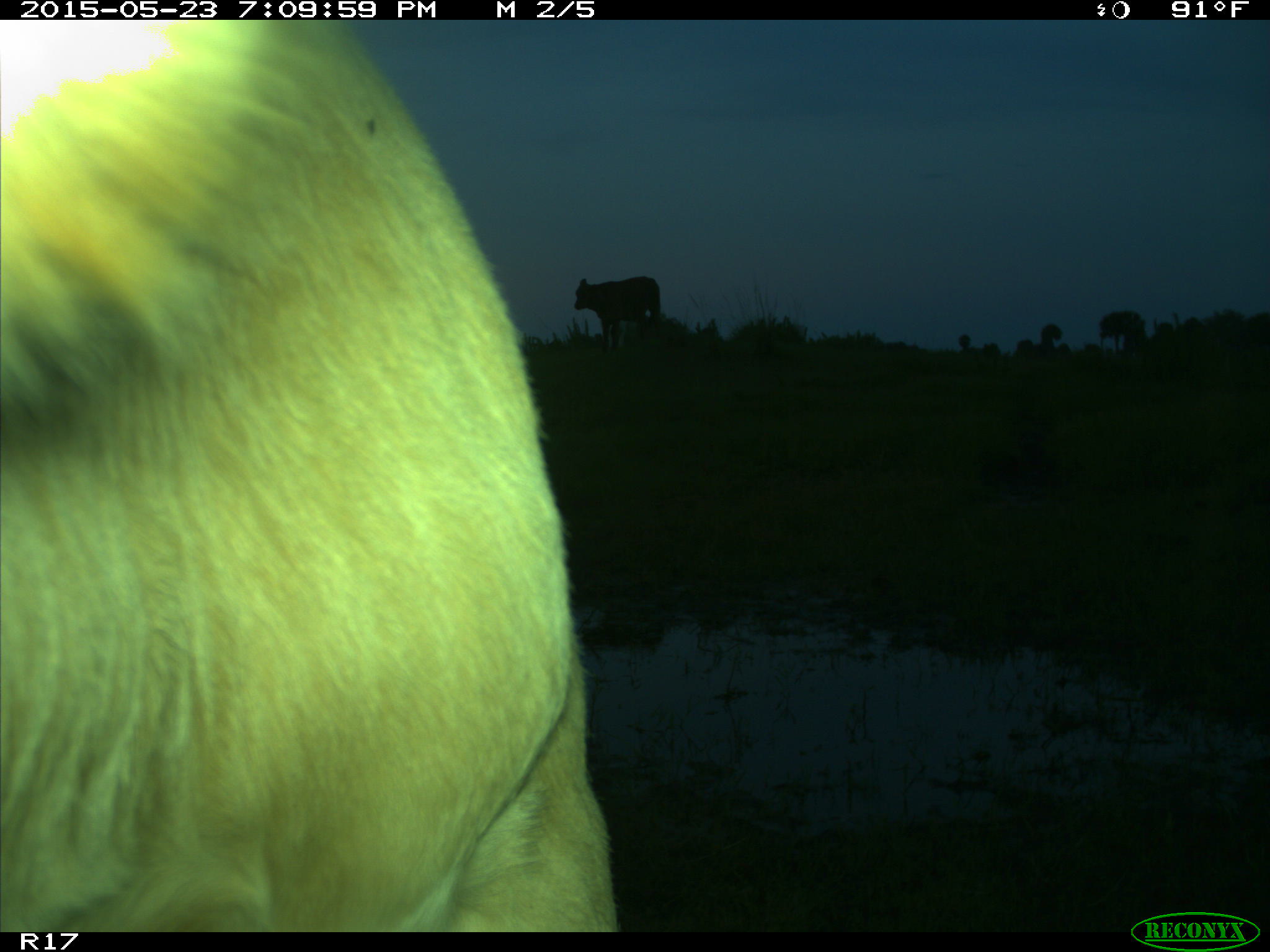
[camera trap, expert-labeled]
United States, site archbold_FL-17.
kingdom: Animalia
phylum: Chordata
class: Mammalia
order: Artiodactyla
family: Bovidae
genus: Bos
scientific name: Bos taurus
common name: domestic cow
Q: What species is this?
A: Bos taurus (domestic cow).